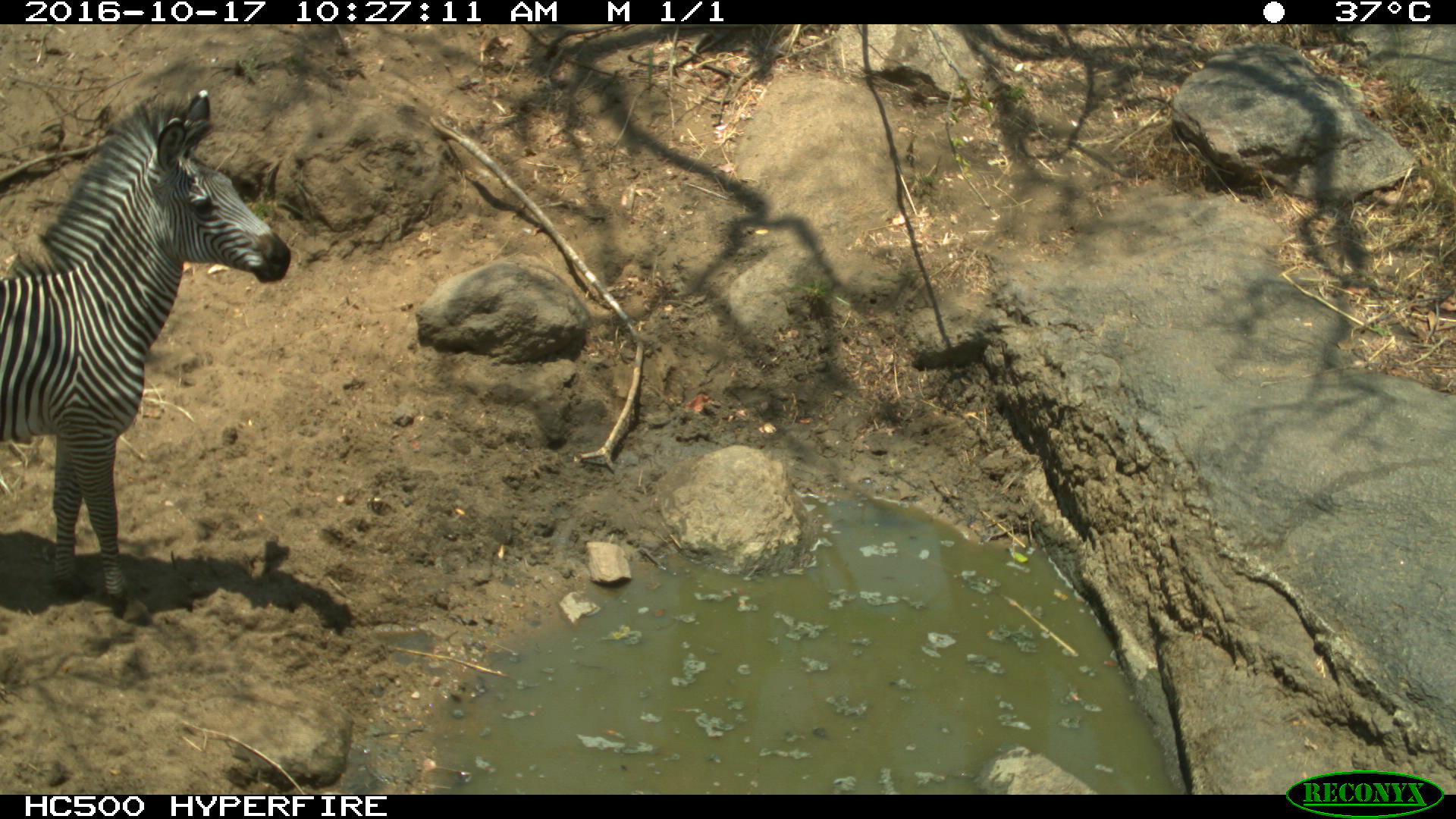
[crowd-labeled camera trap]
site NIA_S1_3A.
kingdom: Animalia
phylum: Chordata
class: Mammalia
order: Perissodactyla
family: Equidae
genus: Equus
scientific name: Equus quagga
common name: plains zebra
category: zebraplains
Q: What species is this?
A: Zebraplains (plains zebra) (Equus quagga).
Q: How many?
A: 1.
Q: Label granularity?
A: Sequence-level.